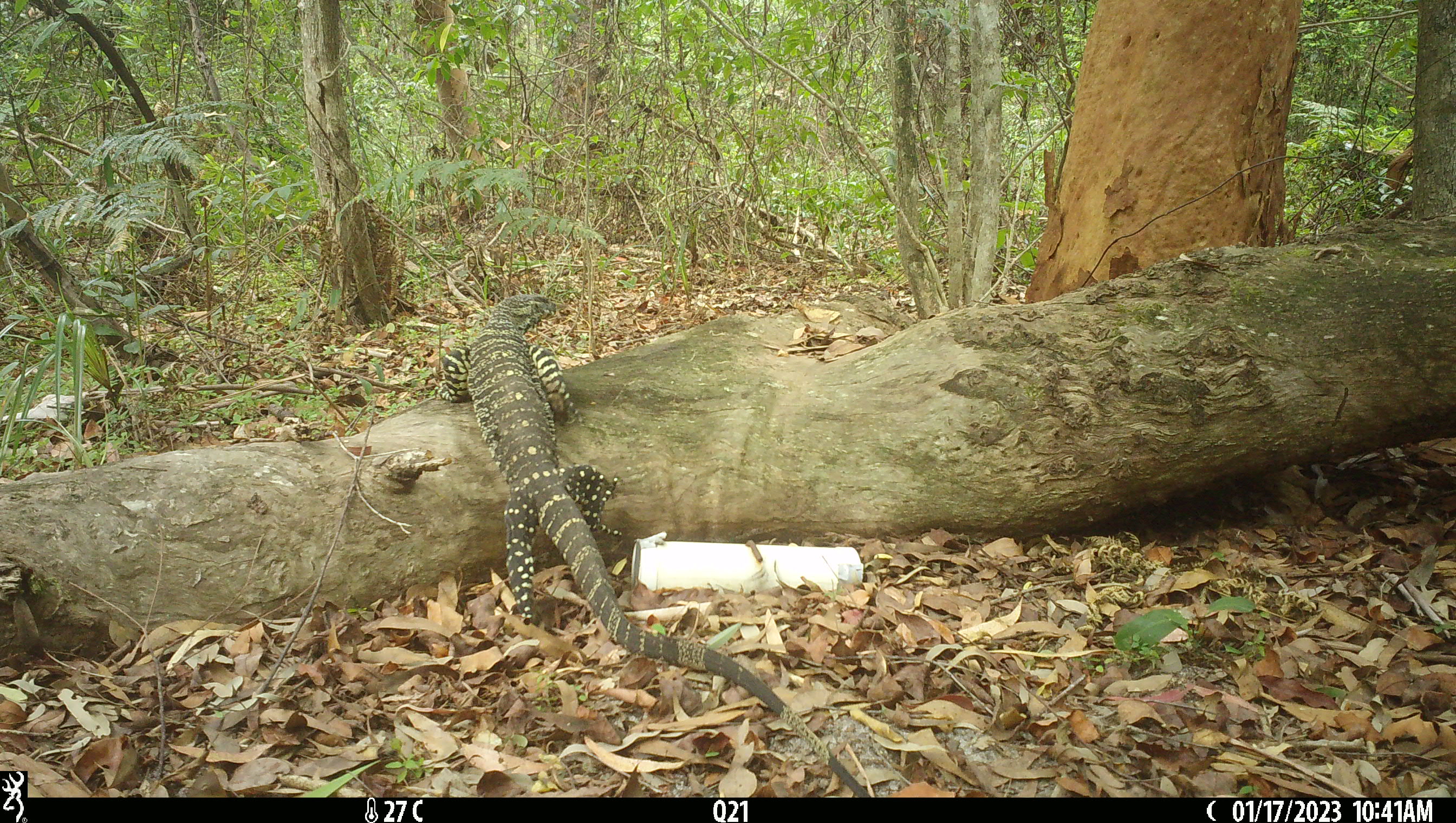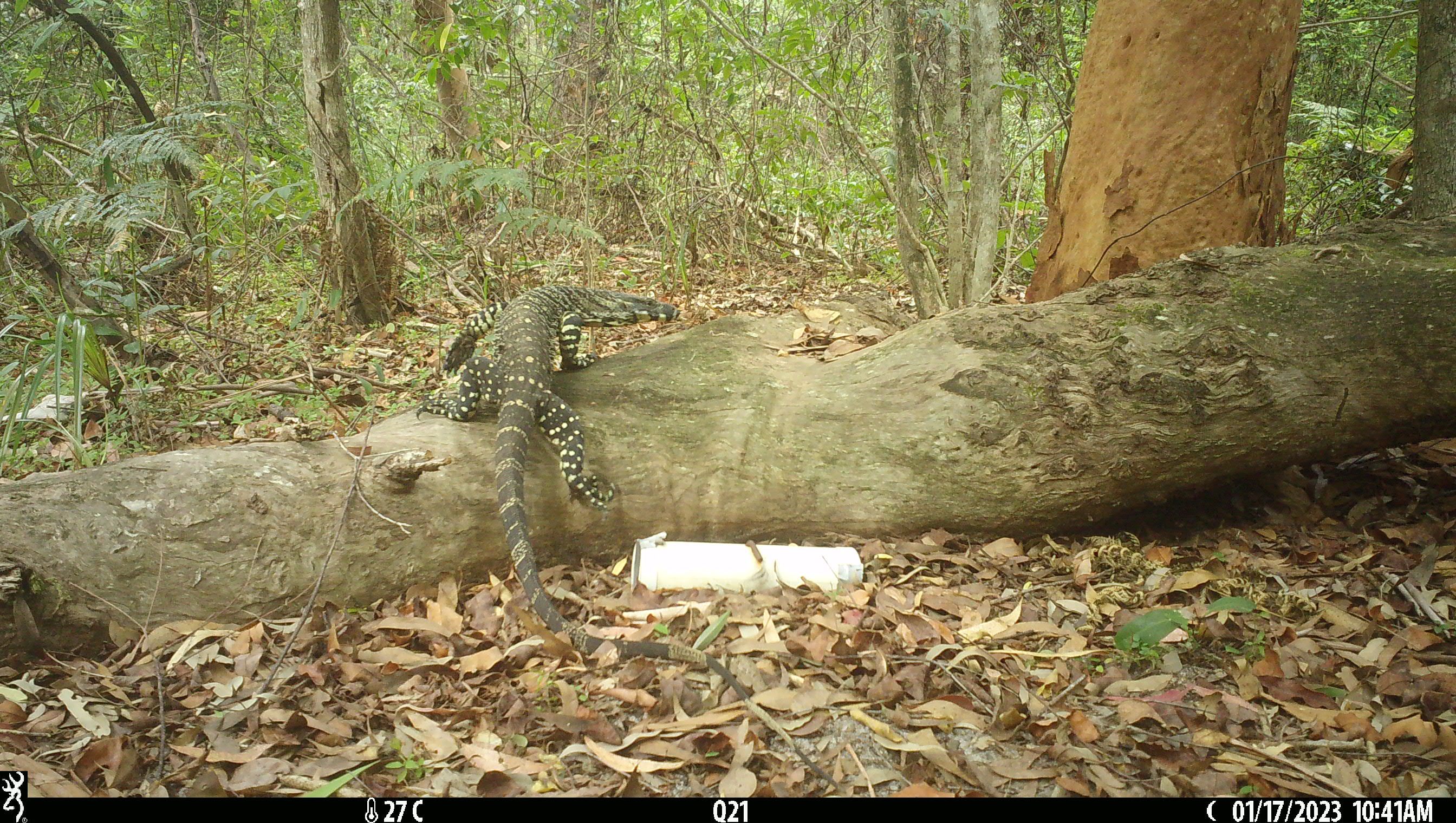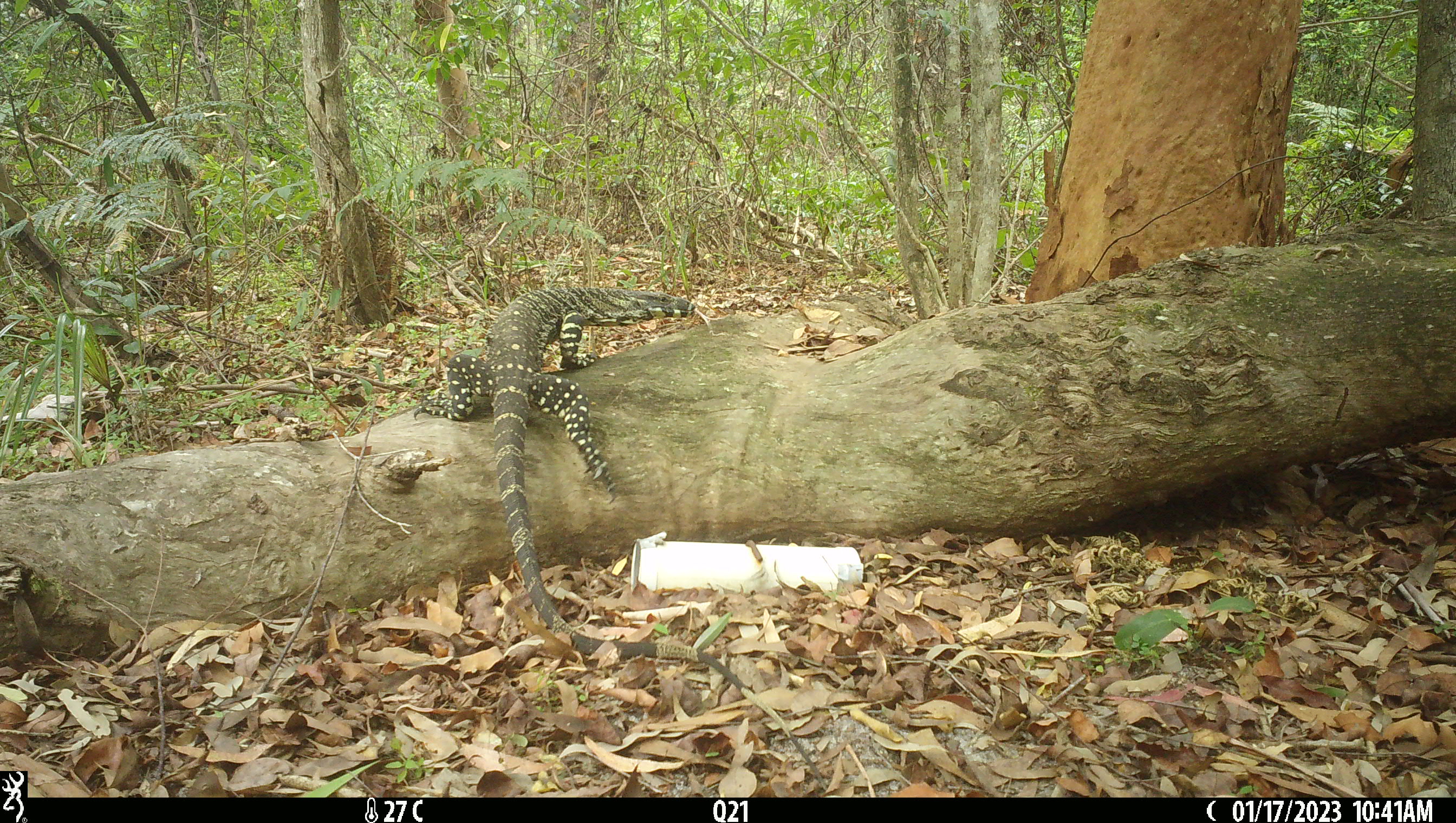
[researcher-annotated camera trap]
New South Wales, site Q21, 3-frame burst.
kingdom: Animalia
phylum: Chordata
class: Reptilia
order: Squamata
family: Varanidae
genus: Varanus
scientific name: Varanus varius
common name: lace monitor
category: goanna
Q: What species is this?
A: Goanna (lace monitor) (Varanus varius).